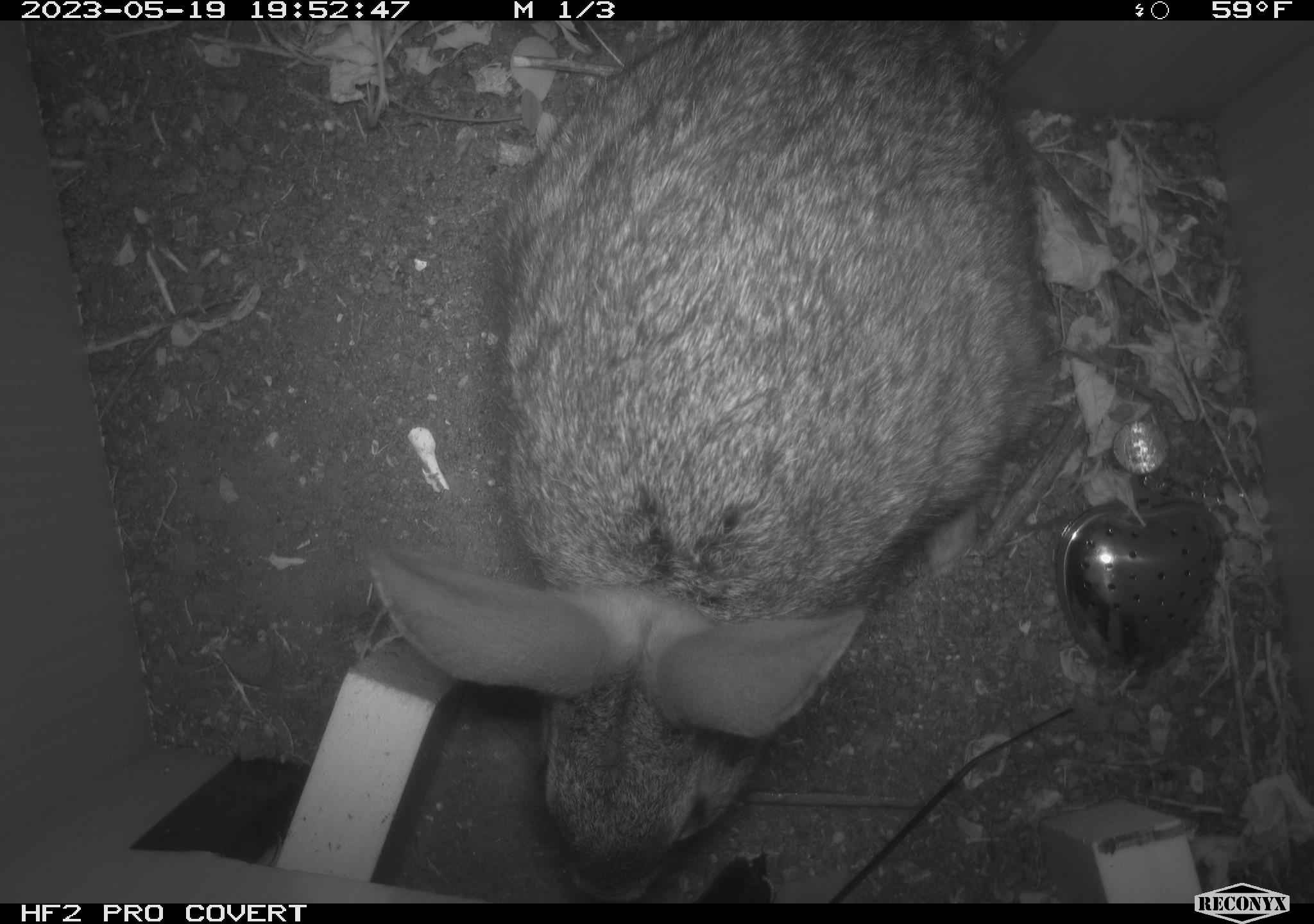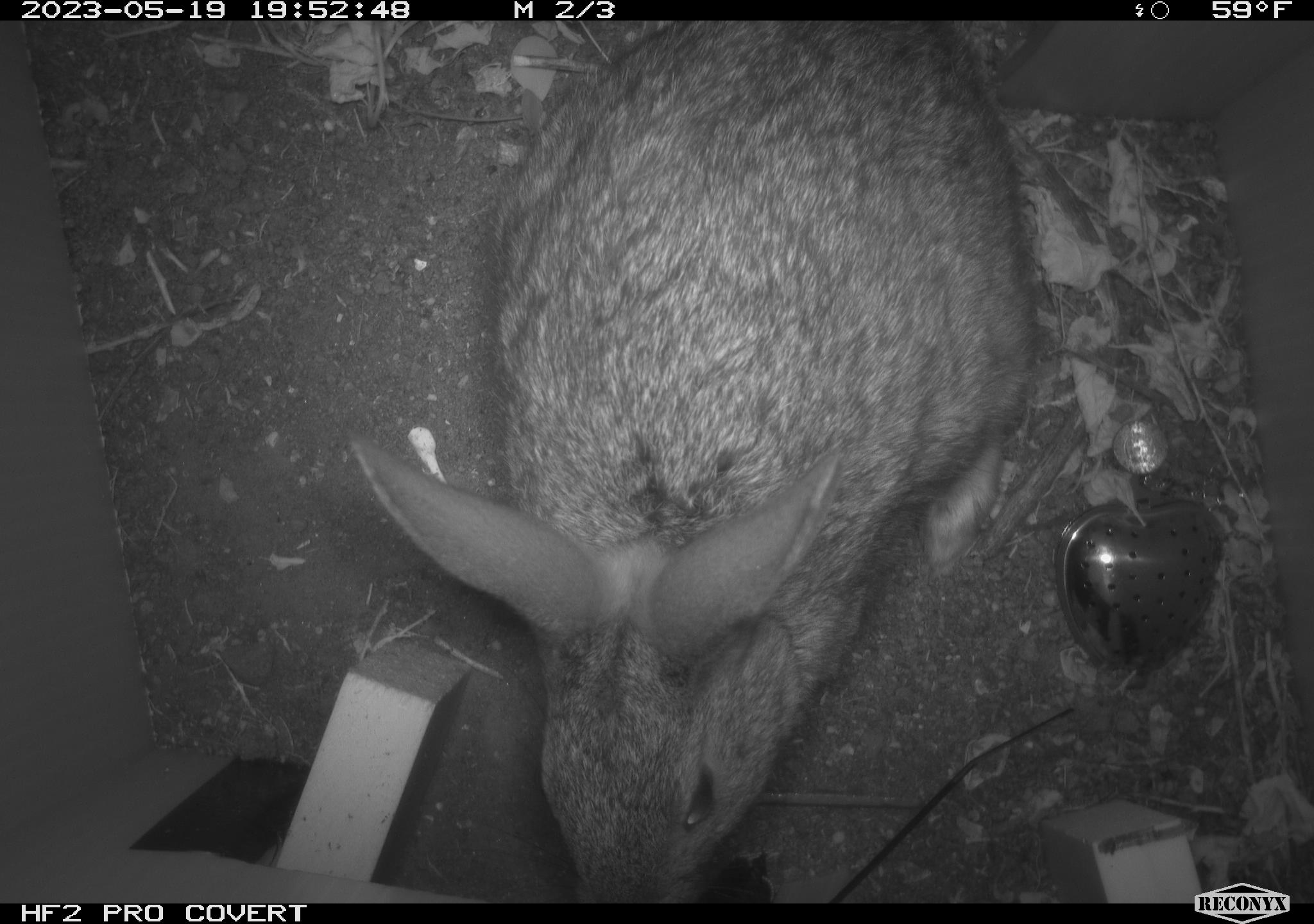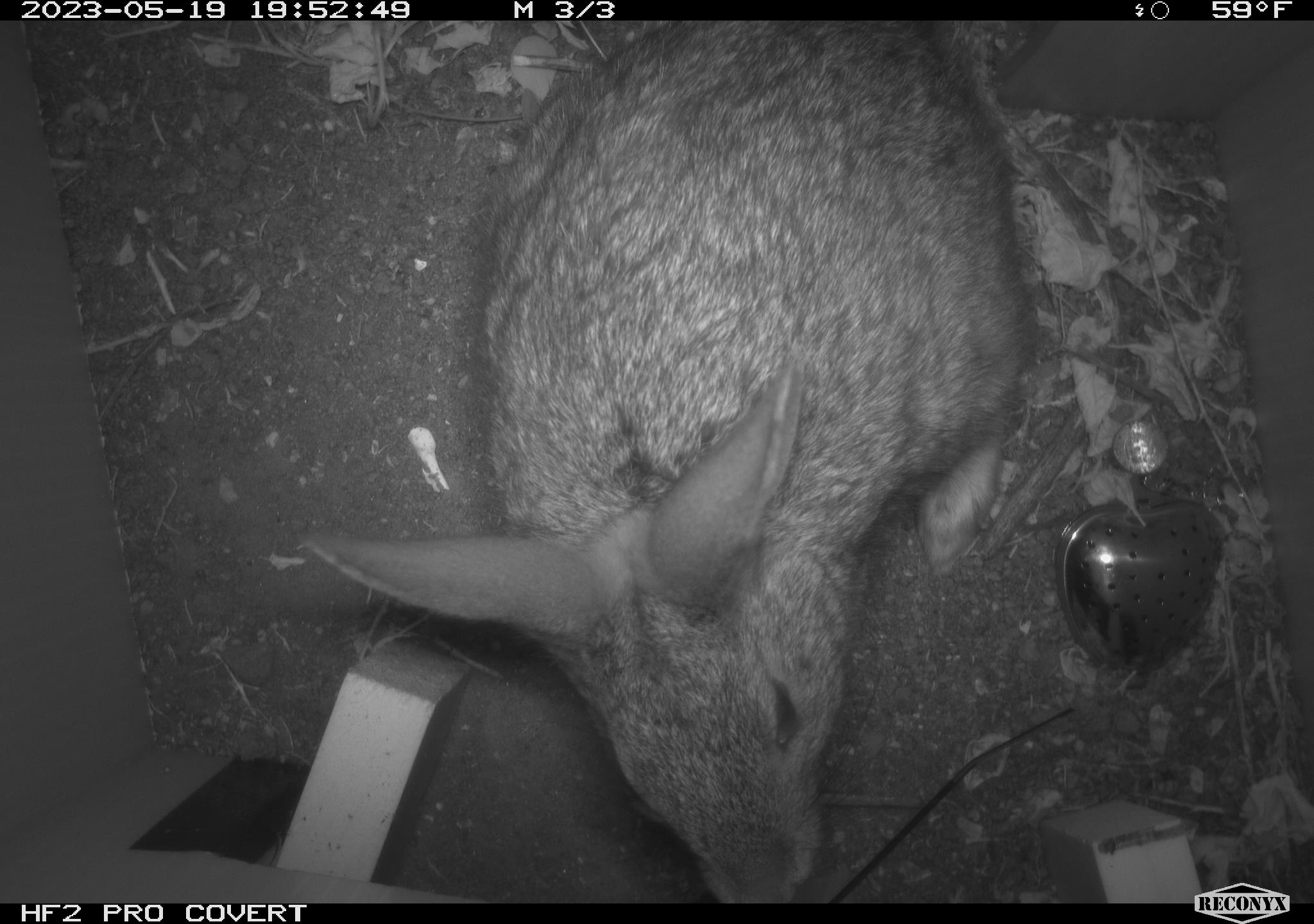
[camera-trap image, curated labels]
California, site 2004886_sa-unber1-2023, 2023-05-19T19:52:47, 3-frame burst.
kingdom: Animalia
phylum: Chordata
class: Mammalia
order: Lagomorpha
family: Leporidae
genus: Sylvilagus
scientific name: Sylvilagus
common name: cottontail rabbits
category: sylvilagus species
Sylvilagus species (cottontail rabbits) (Sylvilagus).